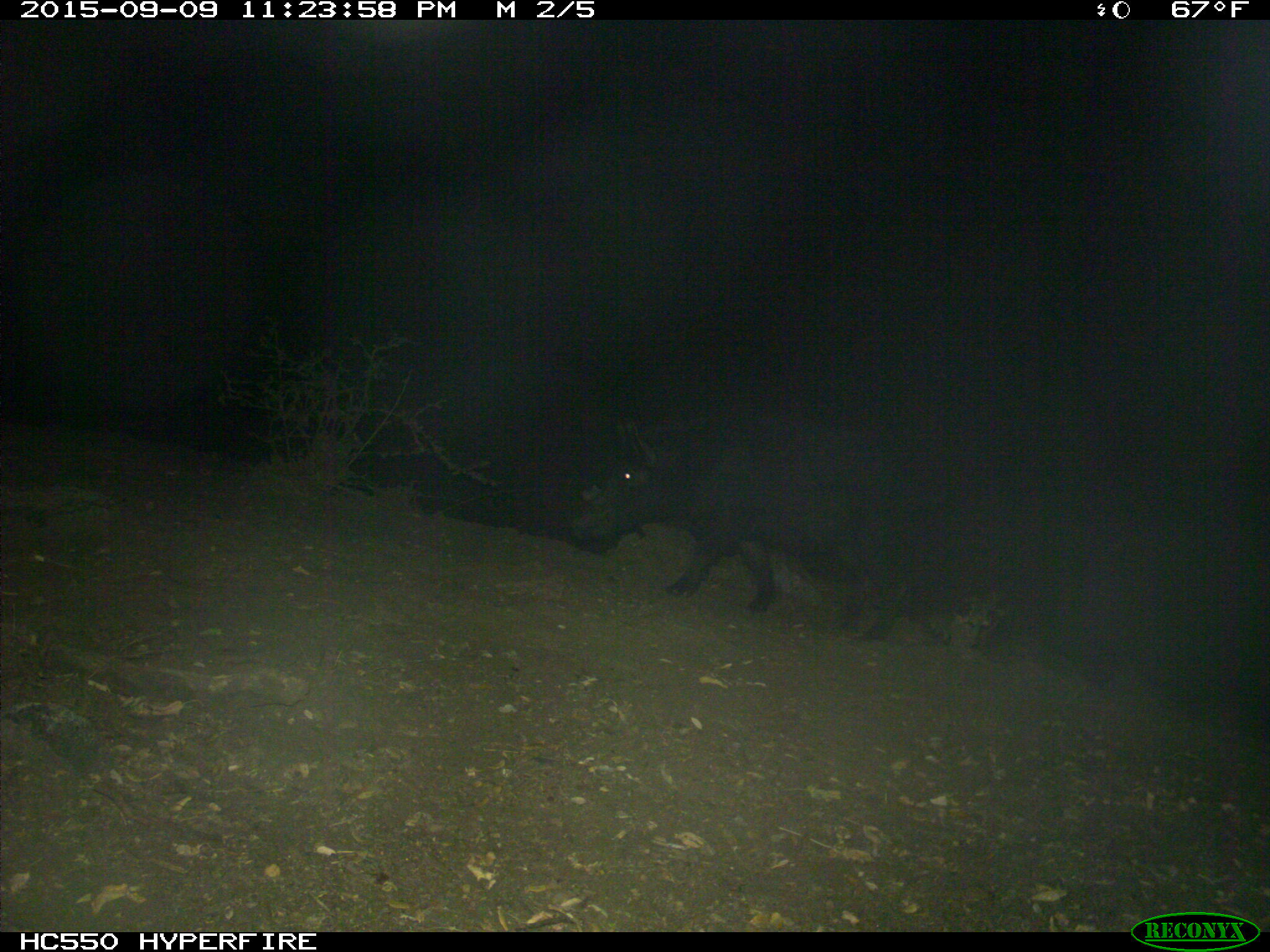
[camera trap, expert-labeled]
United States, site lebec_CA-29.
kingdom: Animalia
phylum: Chordata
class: Mammalia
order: Artiodactyla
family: Suidae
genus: Sus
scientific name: Sus scrofa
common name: wild boar